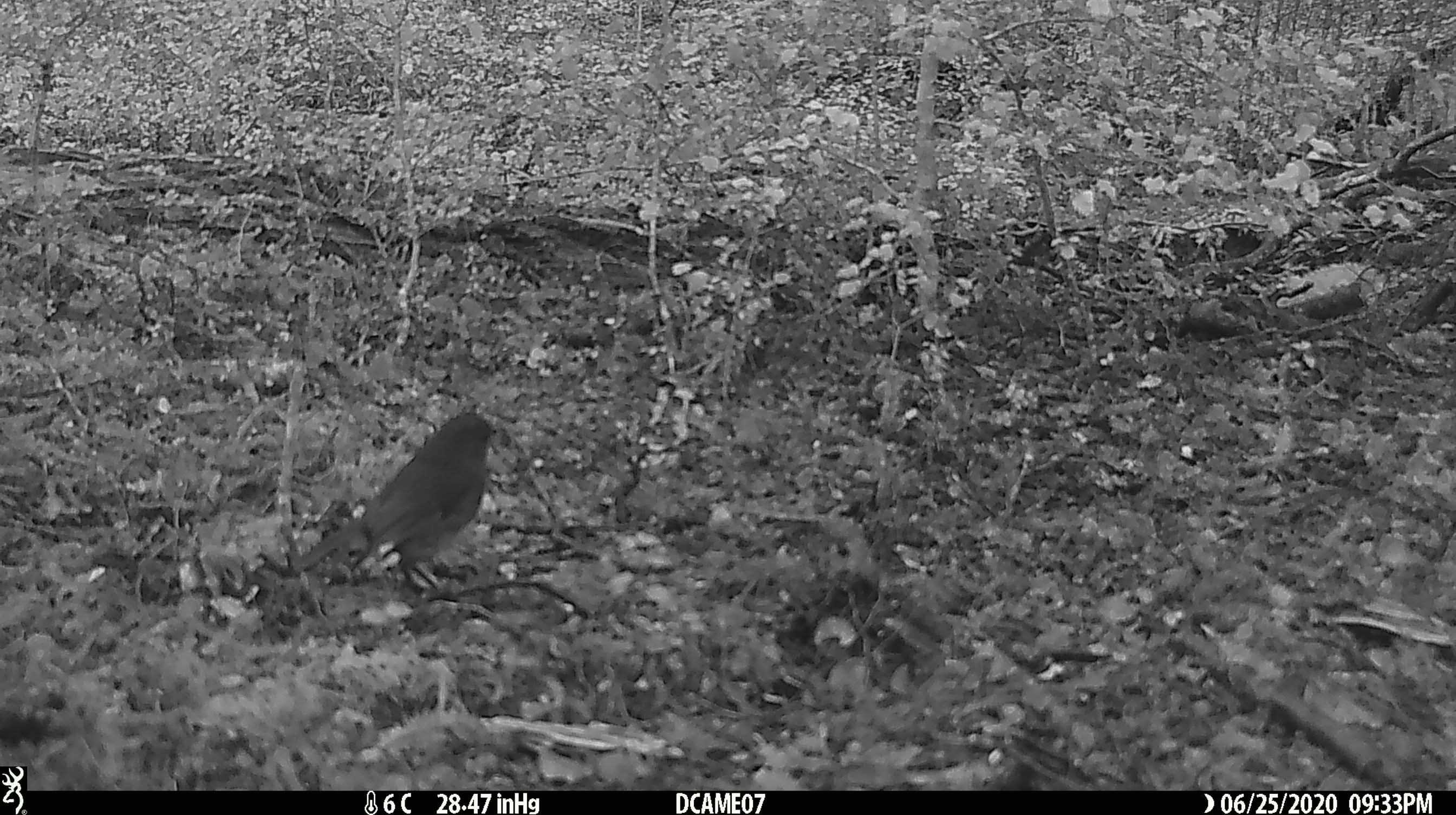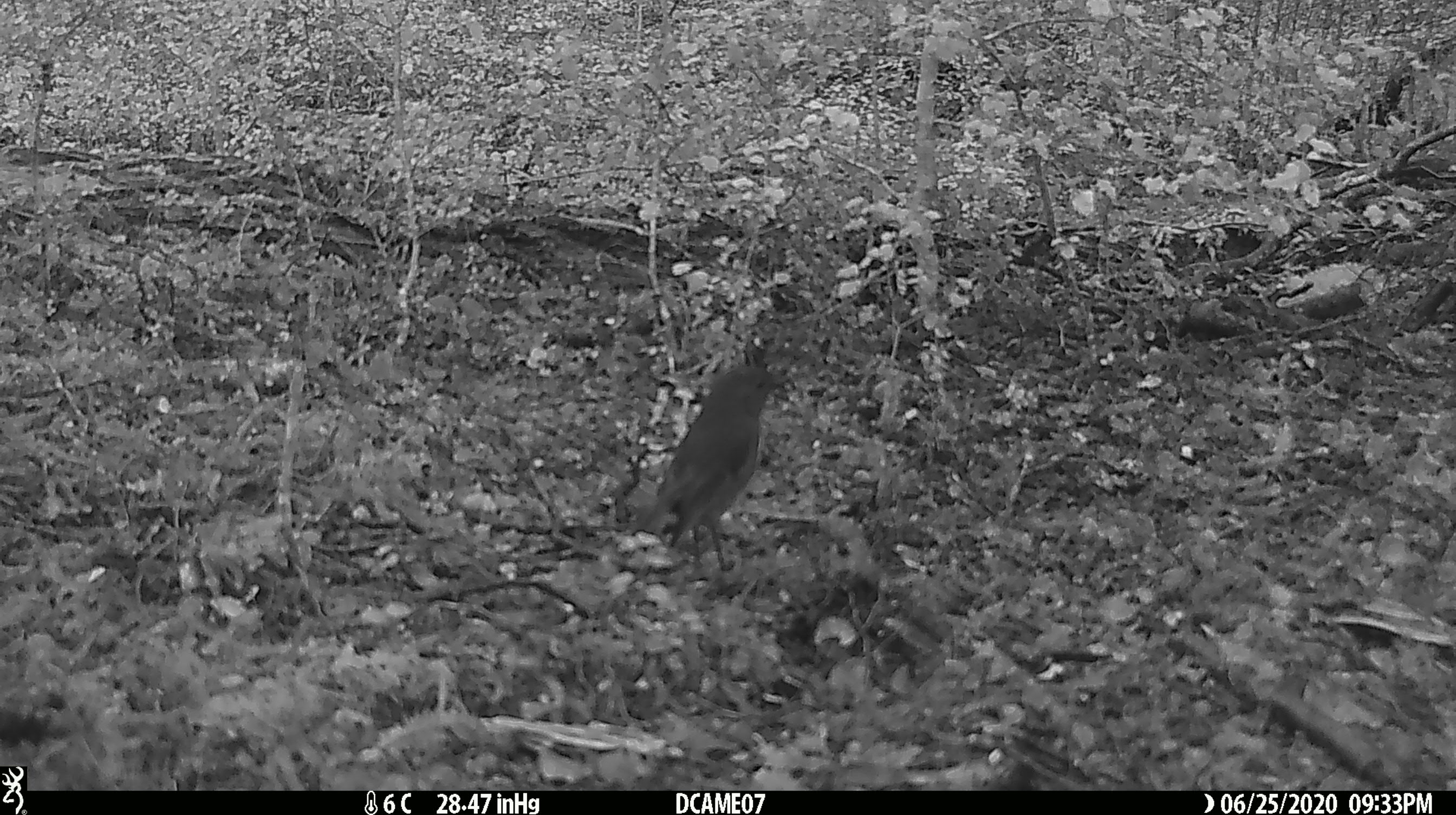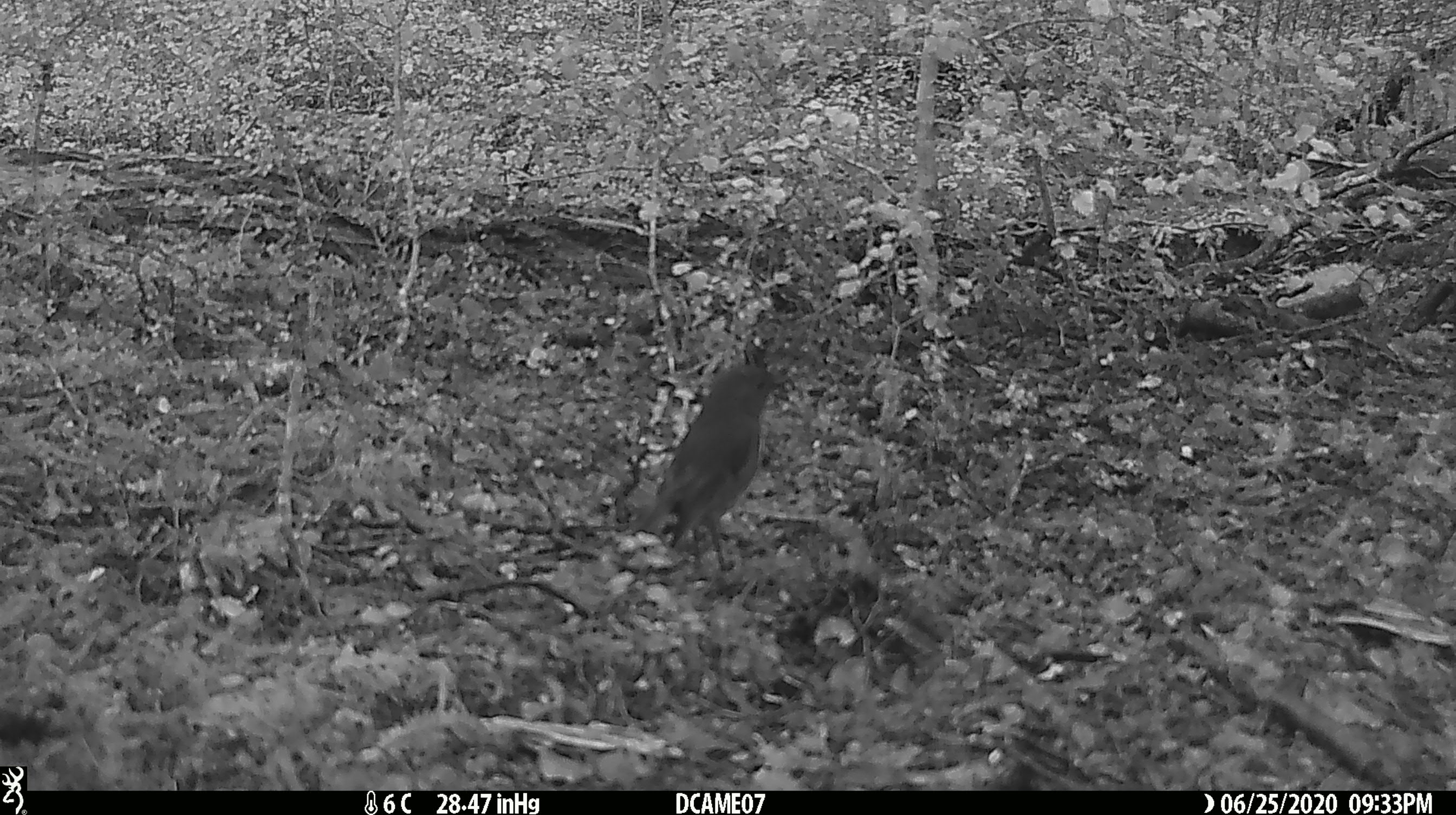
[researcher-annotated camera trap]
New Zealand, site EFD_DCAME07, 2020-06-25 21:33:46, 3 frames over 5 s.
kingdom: Animalia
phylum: Chordata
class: Aves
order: Passeriformes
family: Petroicidae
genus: Petroica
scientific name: Petroica australis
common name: new zealand robin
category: robin